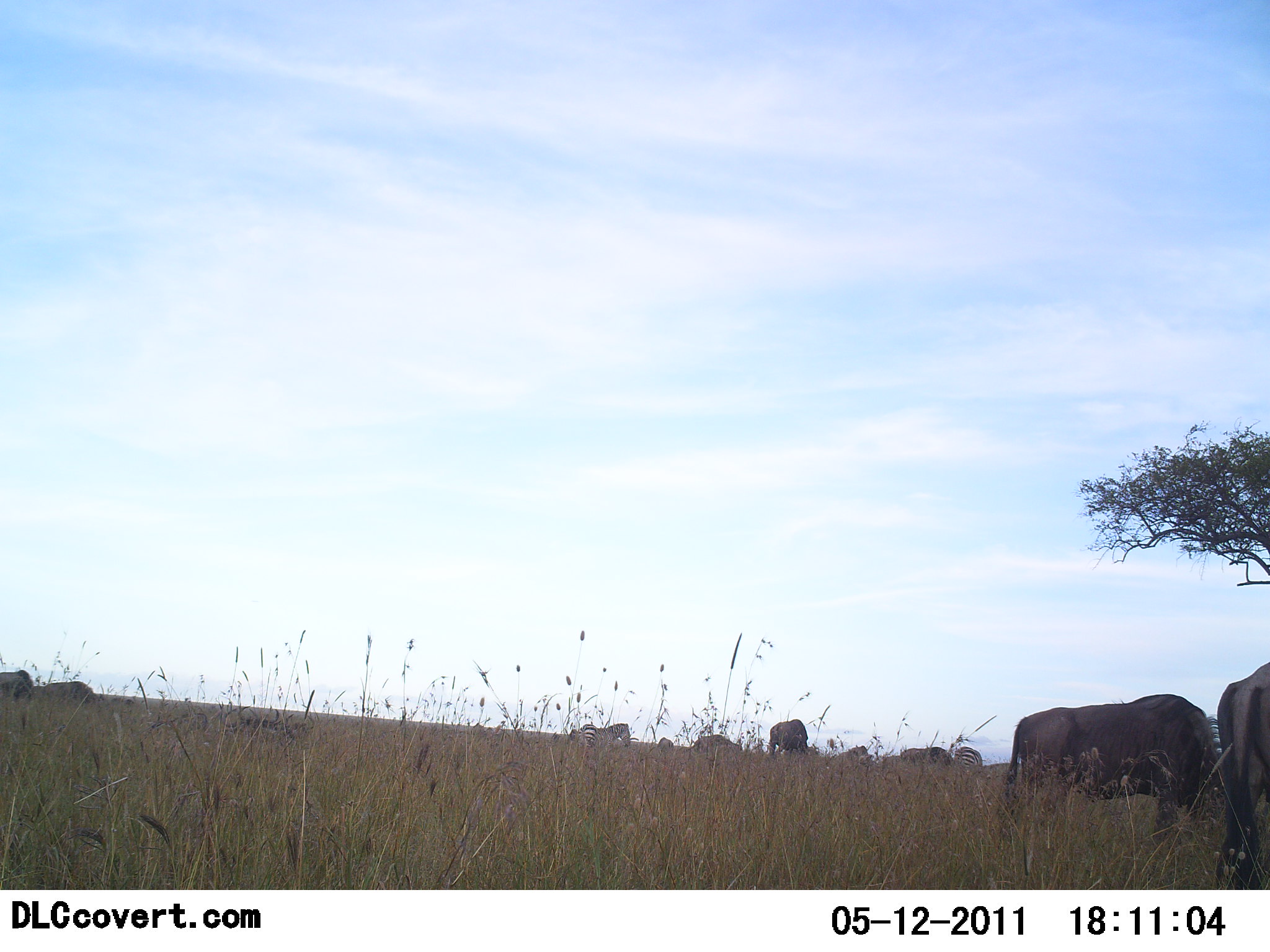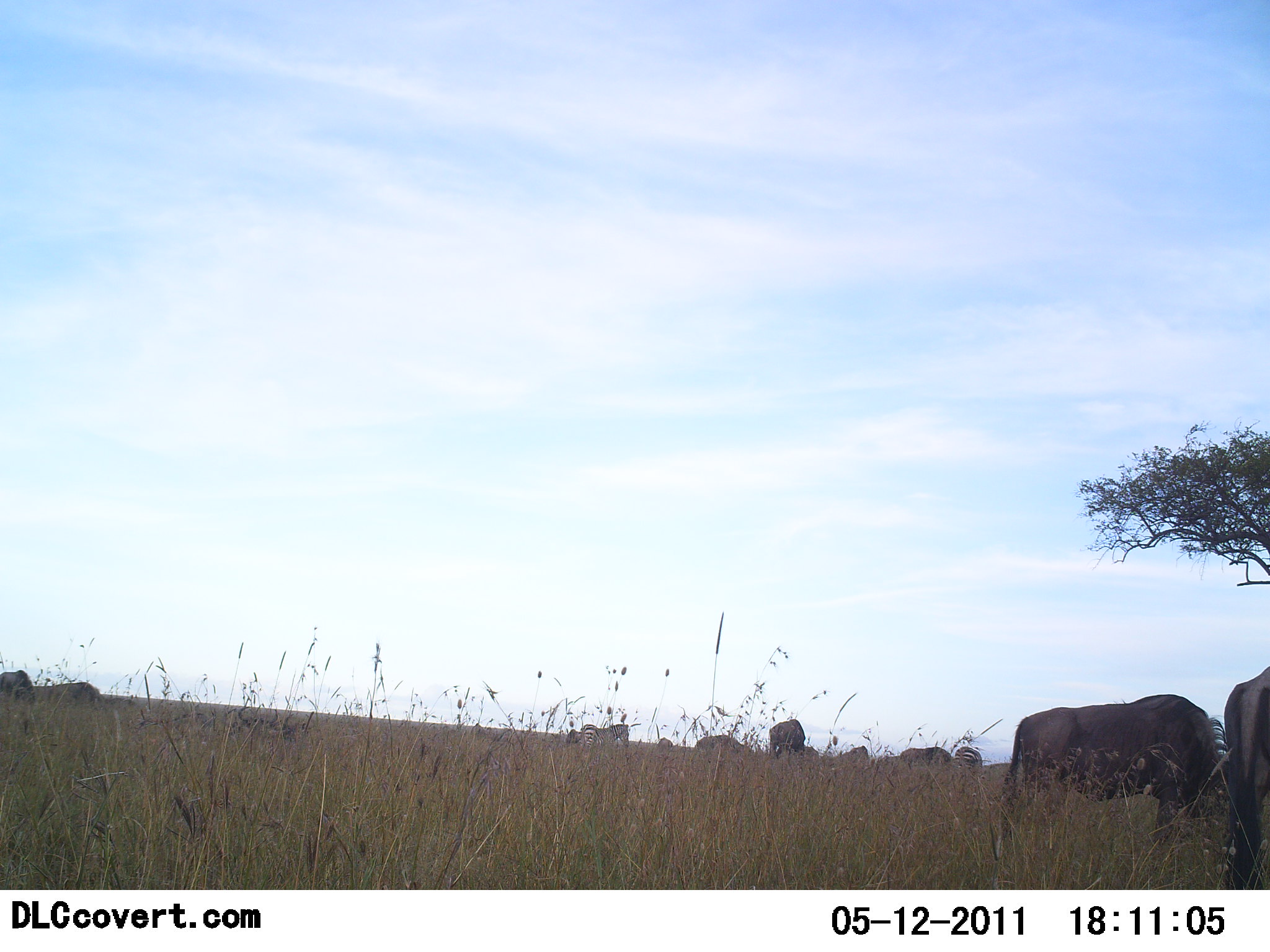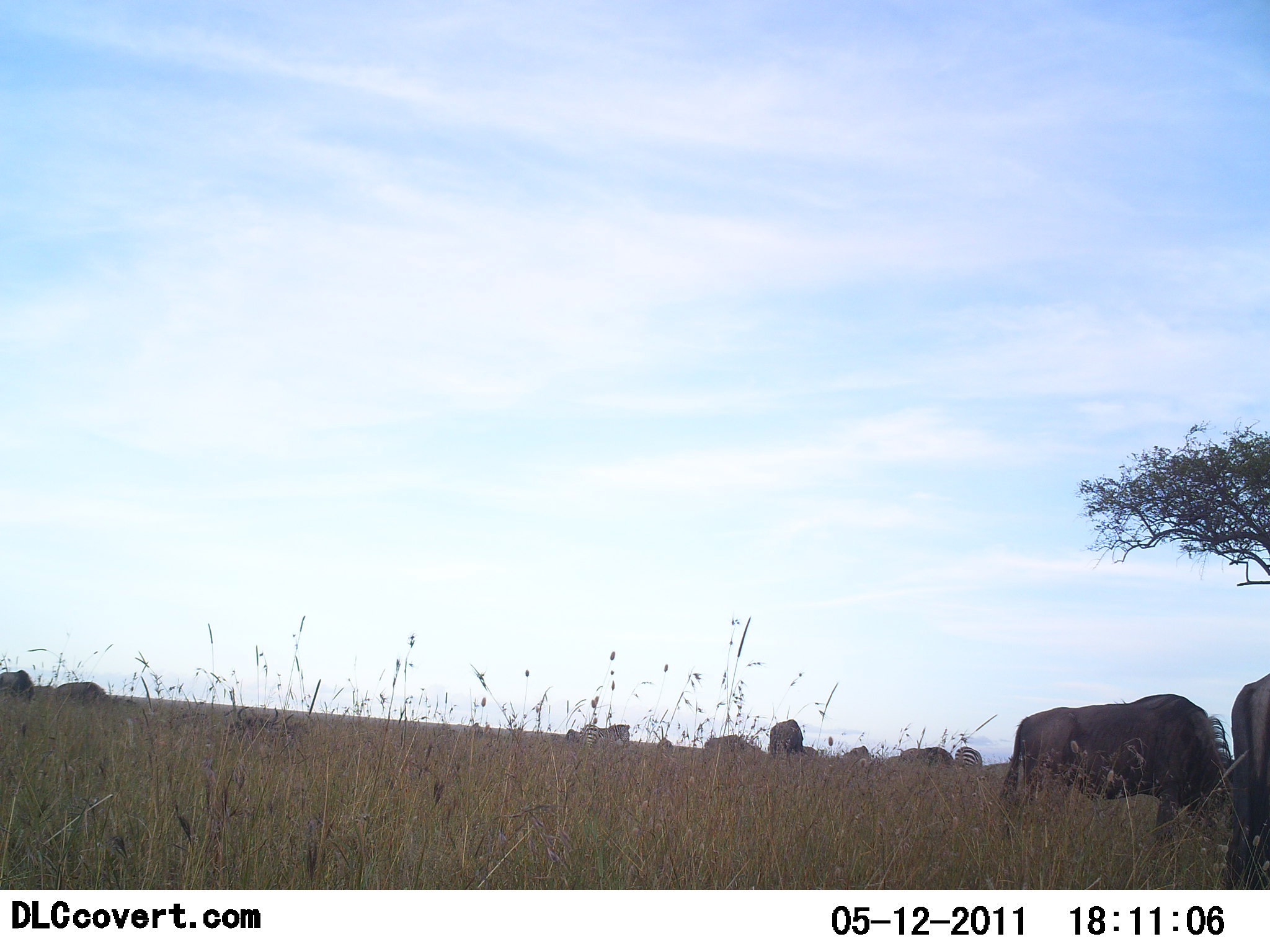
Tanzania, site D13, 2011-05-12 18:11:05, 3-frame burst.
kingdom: Animalia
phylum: Chordata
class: Mammalia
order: Artiodactyla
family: Bovidae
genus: Connochaetes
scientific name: Connochaetes taurinus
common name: blue wildebeest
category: wildebeest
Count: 11-50.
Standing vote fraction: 50%.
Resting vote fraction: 0%.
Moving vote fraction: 12%.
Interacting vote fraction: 0%.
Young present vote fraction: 0%.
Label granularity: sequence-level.